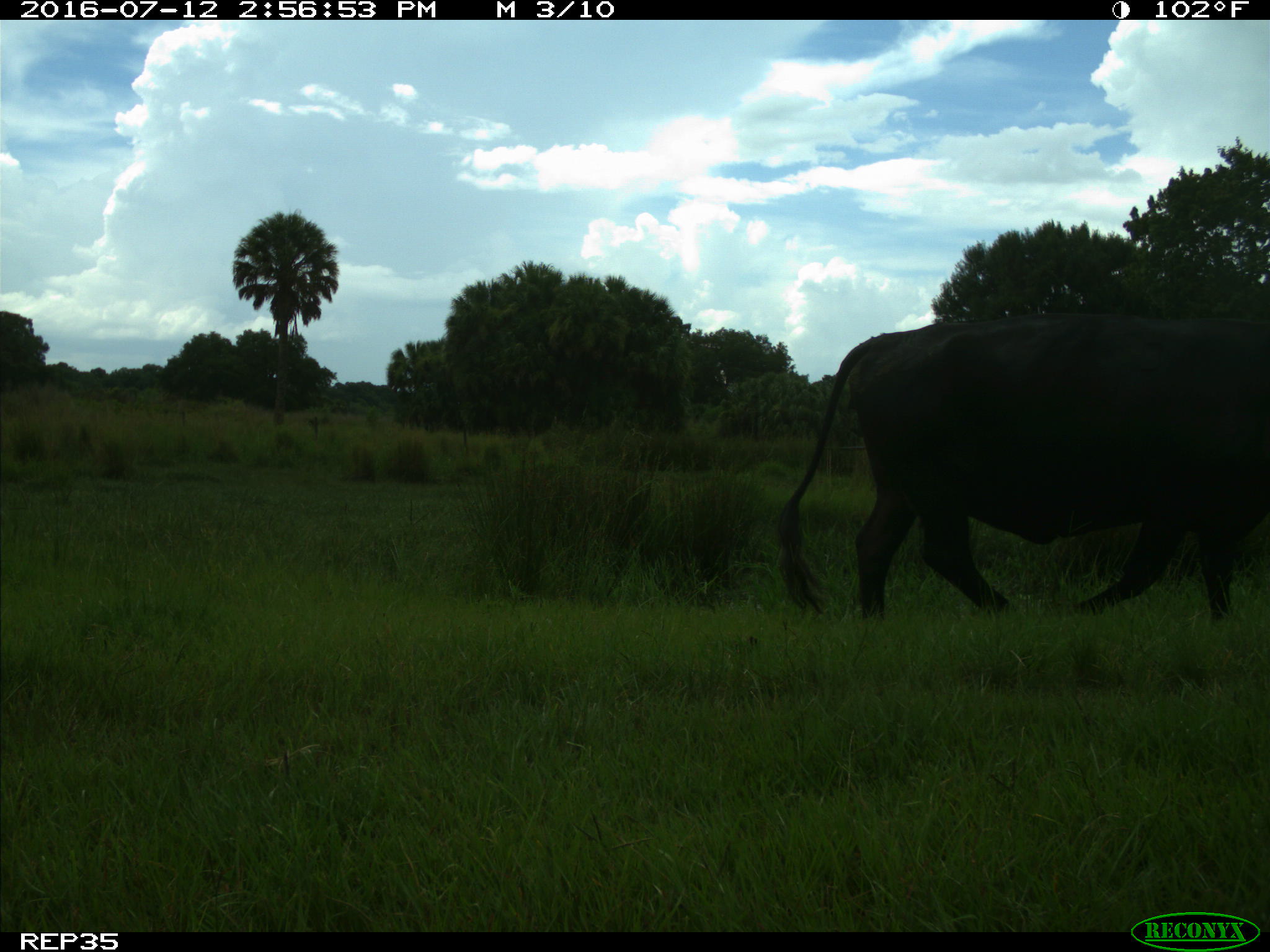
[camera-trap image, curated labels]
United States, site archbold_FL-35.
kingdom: Animalia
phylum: Chordata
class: Mammalia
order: Artiodactyla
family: Bovidae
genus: Bos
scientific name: Bos taurus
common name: domestic cow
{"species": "Bos taurus (domestic cow)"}